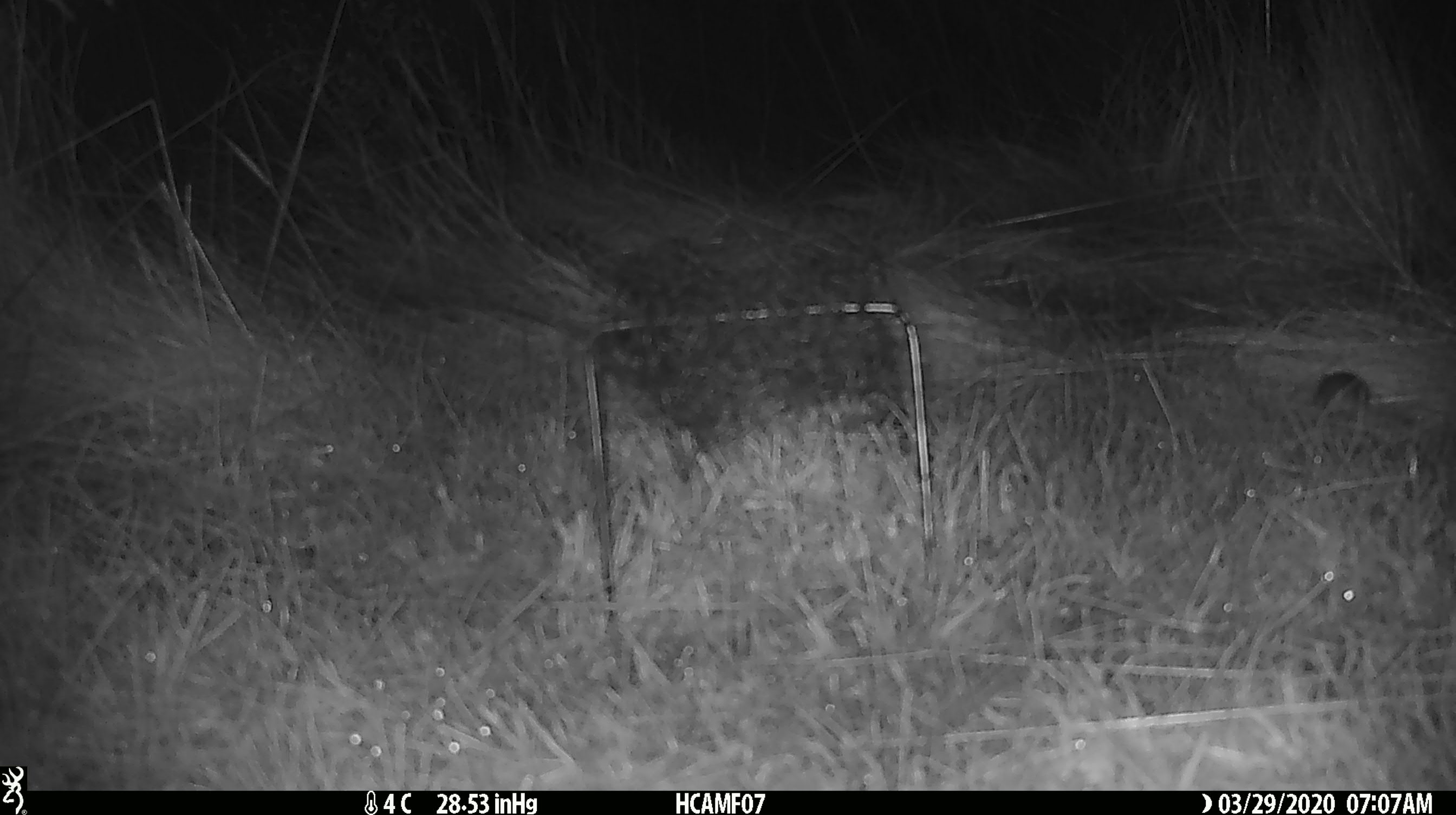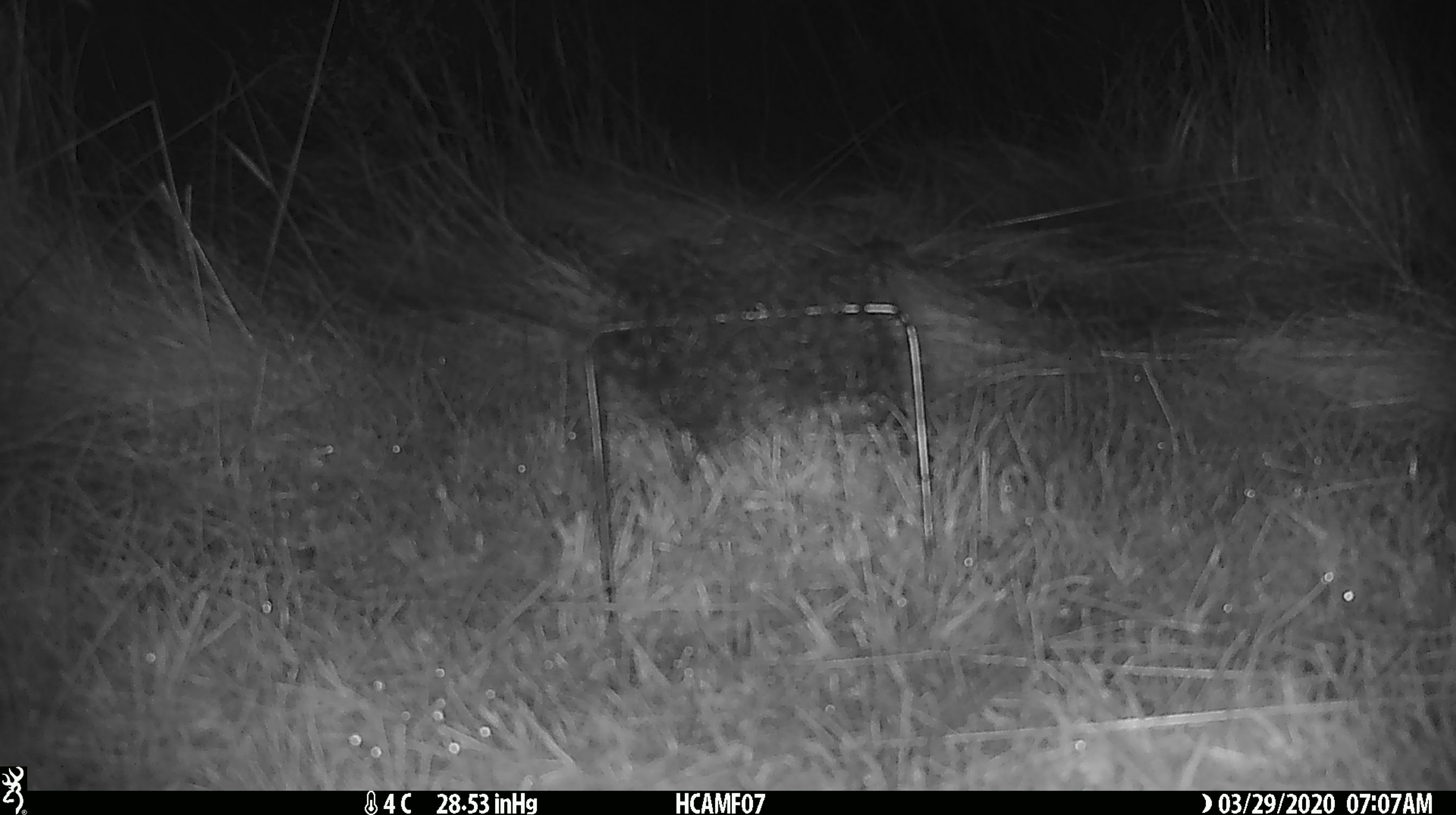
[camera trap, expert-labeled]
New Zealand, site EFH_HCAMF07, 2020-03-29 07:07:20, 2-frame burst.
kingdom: Animalia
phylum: Chordata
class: Mammalia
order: Rodentia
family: Muridae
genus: Mus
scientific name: Mus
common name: mouse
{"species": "mouse (Mus)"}